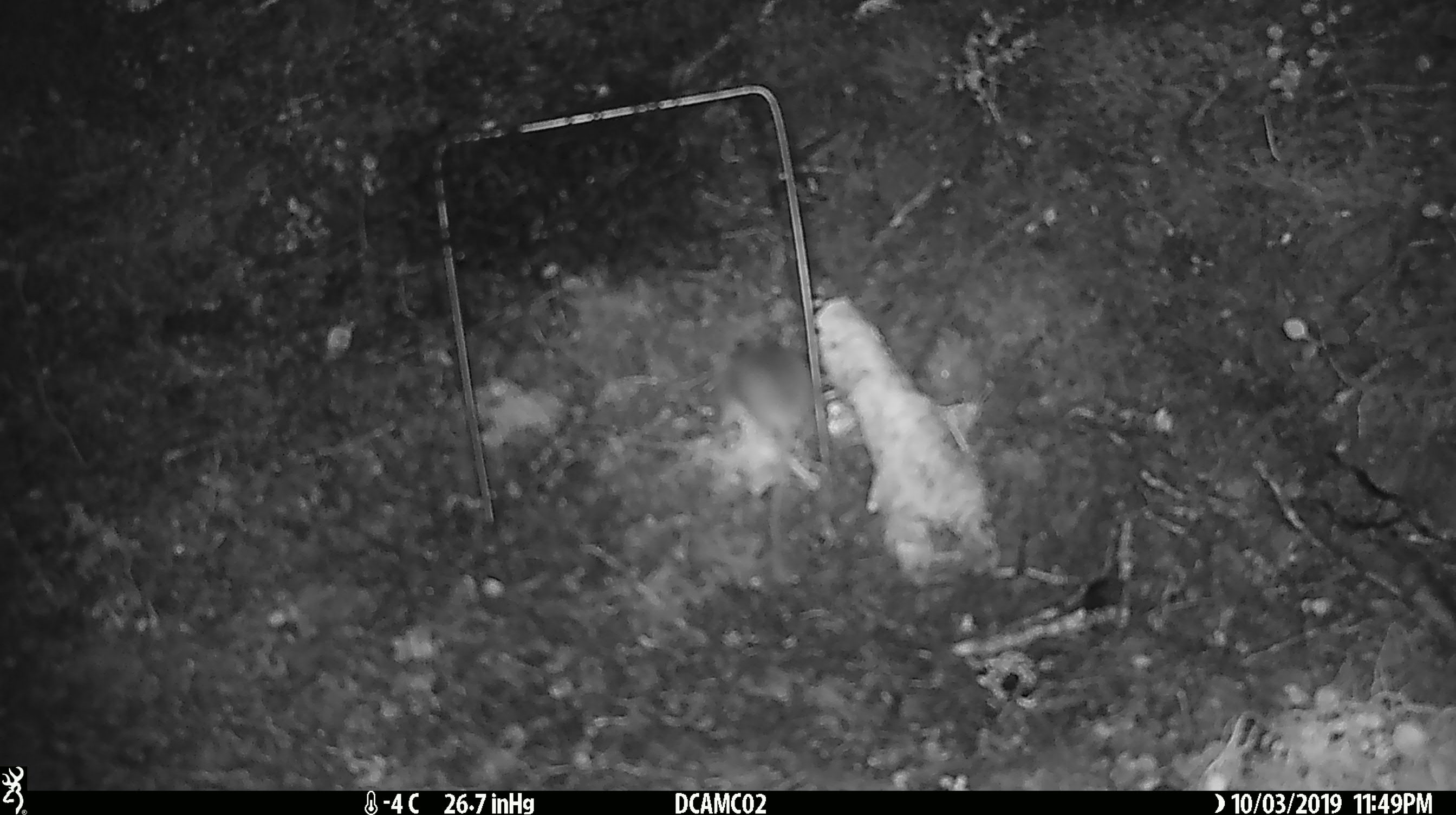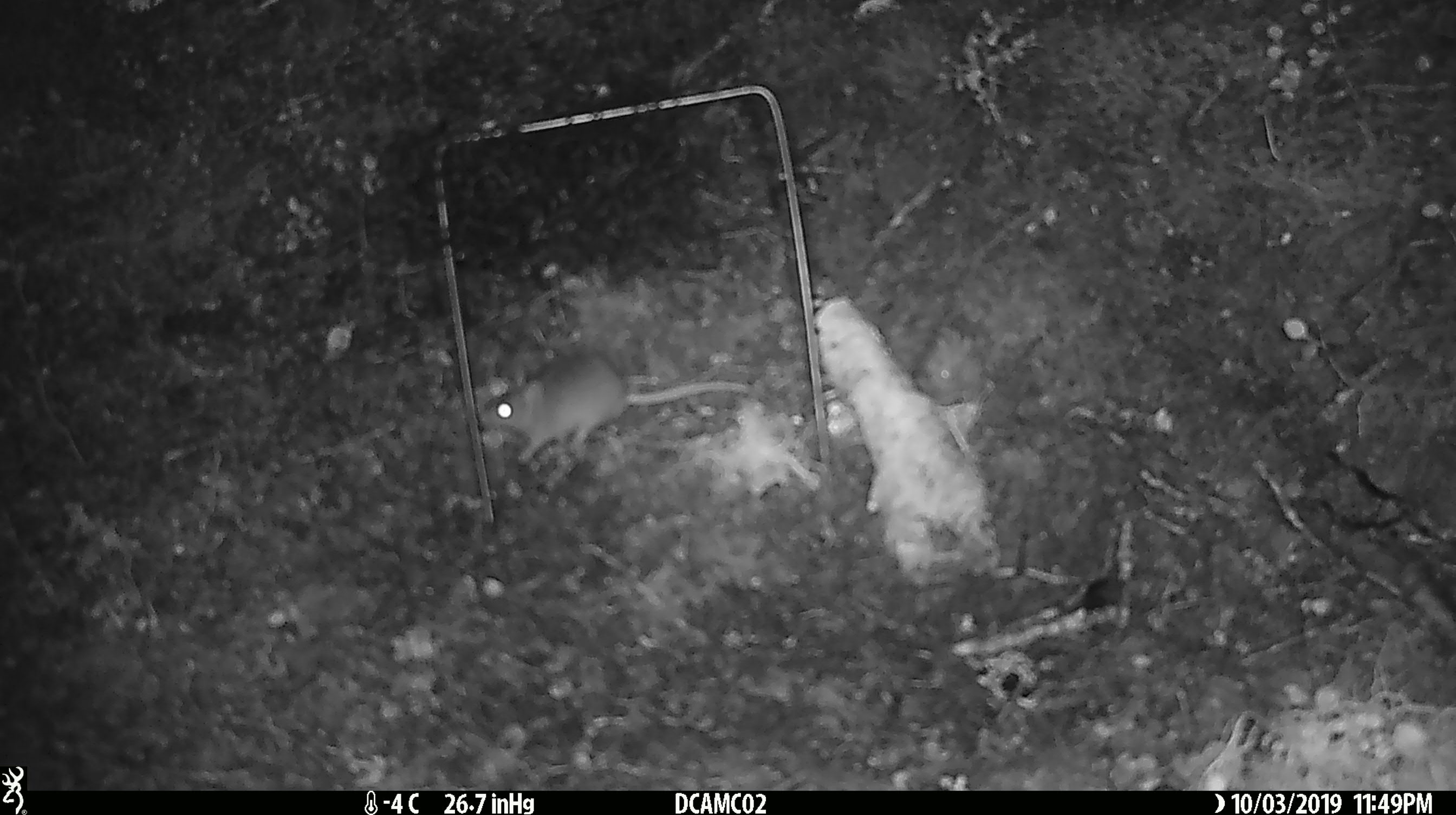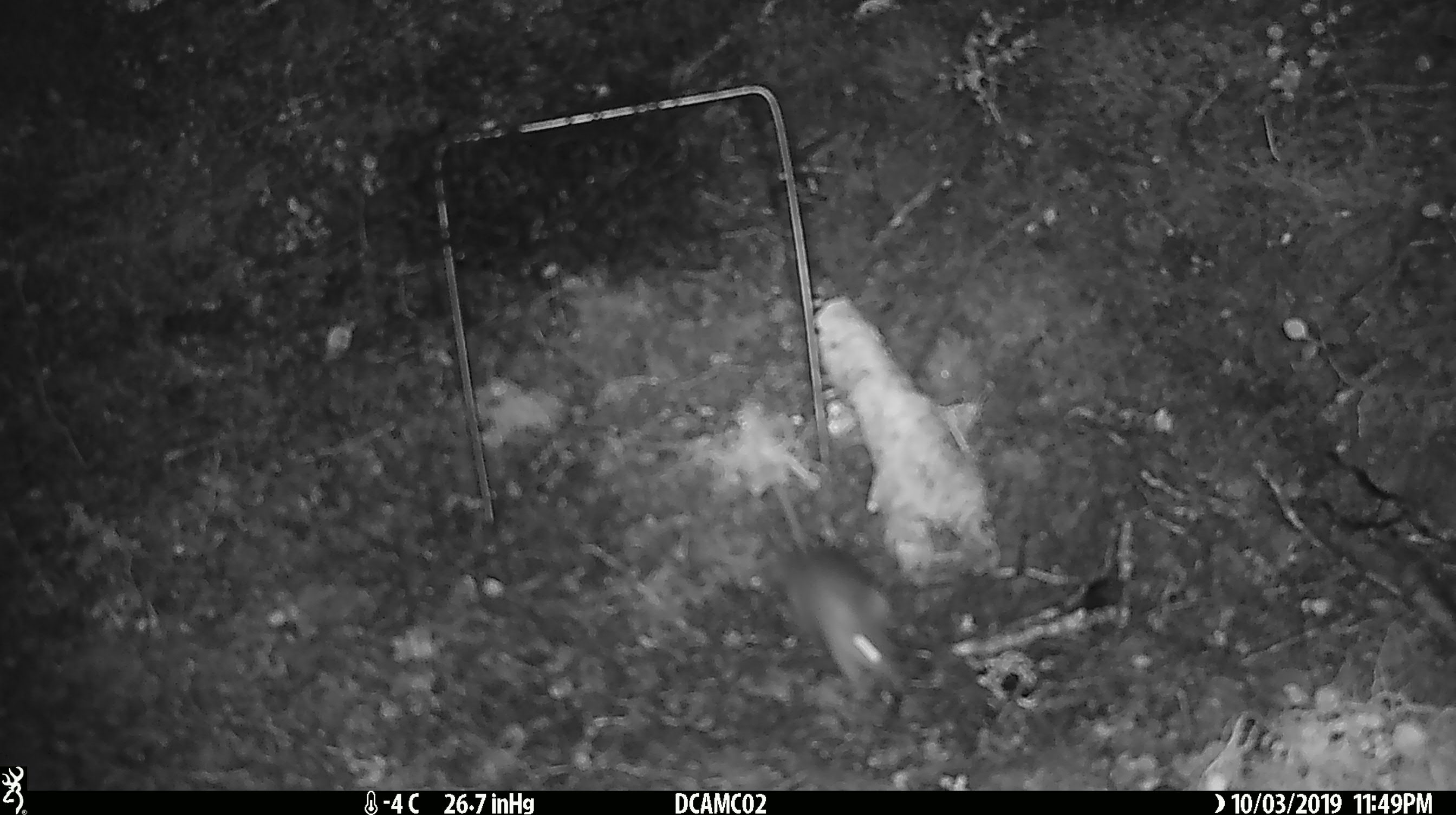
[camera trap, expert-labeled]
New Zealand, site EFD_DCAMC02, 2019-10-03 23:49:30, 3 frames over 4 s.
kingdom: Animalia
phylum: Chordata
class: Mammalia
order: Rodentia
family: Muridae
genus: Mus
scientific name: Mus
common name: mouse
Mouse (Mus).